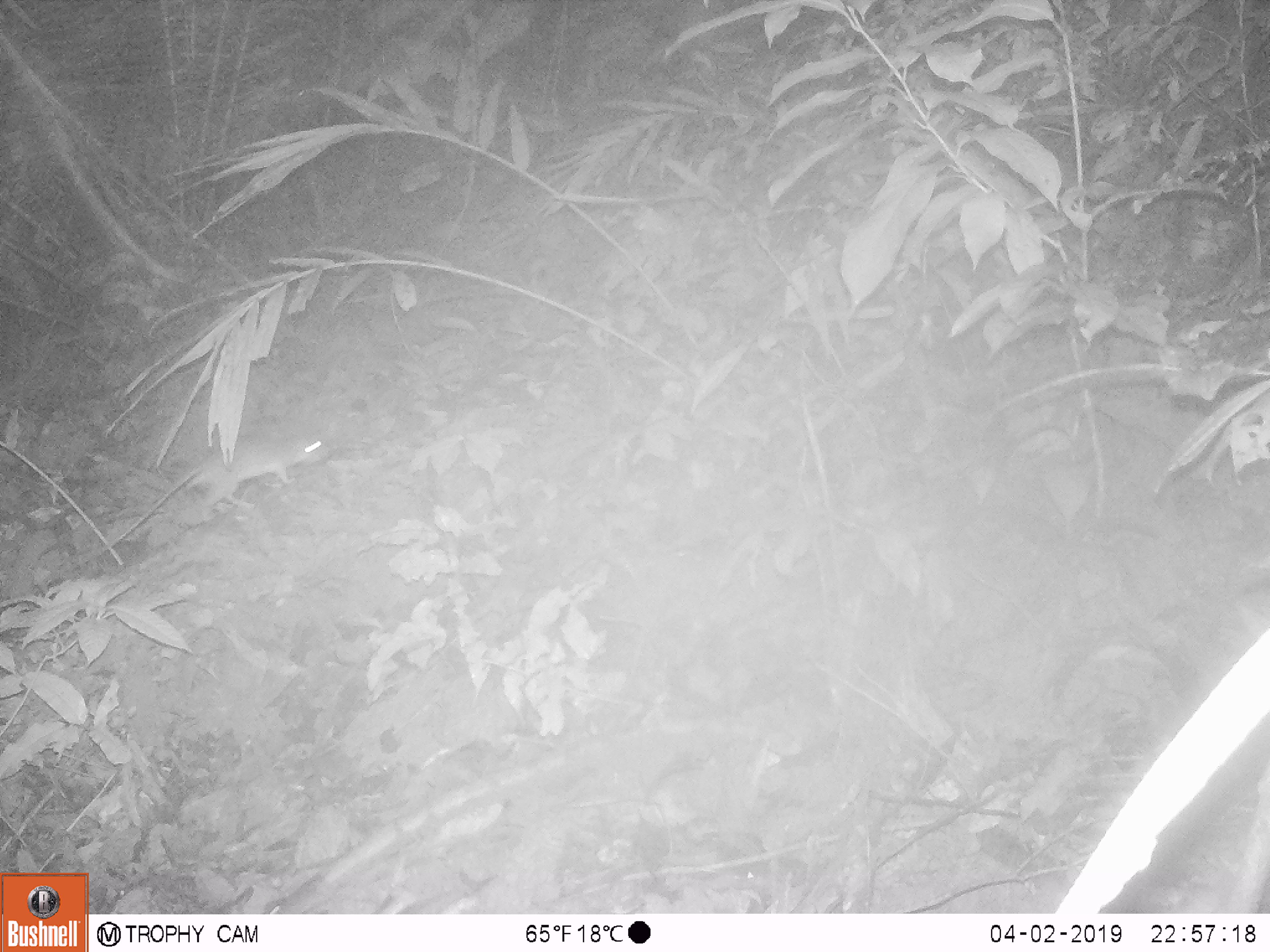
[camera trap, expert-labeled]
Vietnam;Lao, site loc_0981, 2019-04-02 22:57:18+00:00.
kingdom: Animalia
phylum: Chordata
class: Mammalia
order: Rodentia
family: Muridae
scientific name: Muridae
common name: old-world mice and rats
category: unidentified murid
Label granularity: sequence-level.